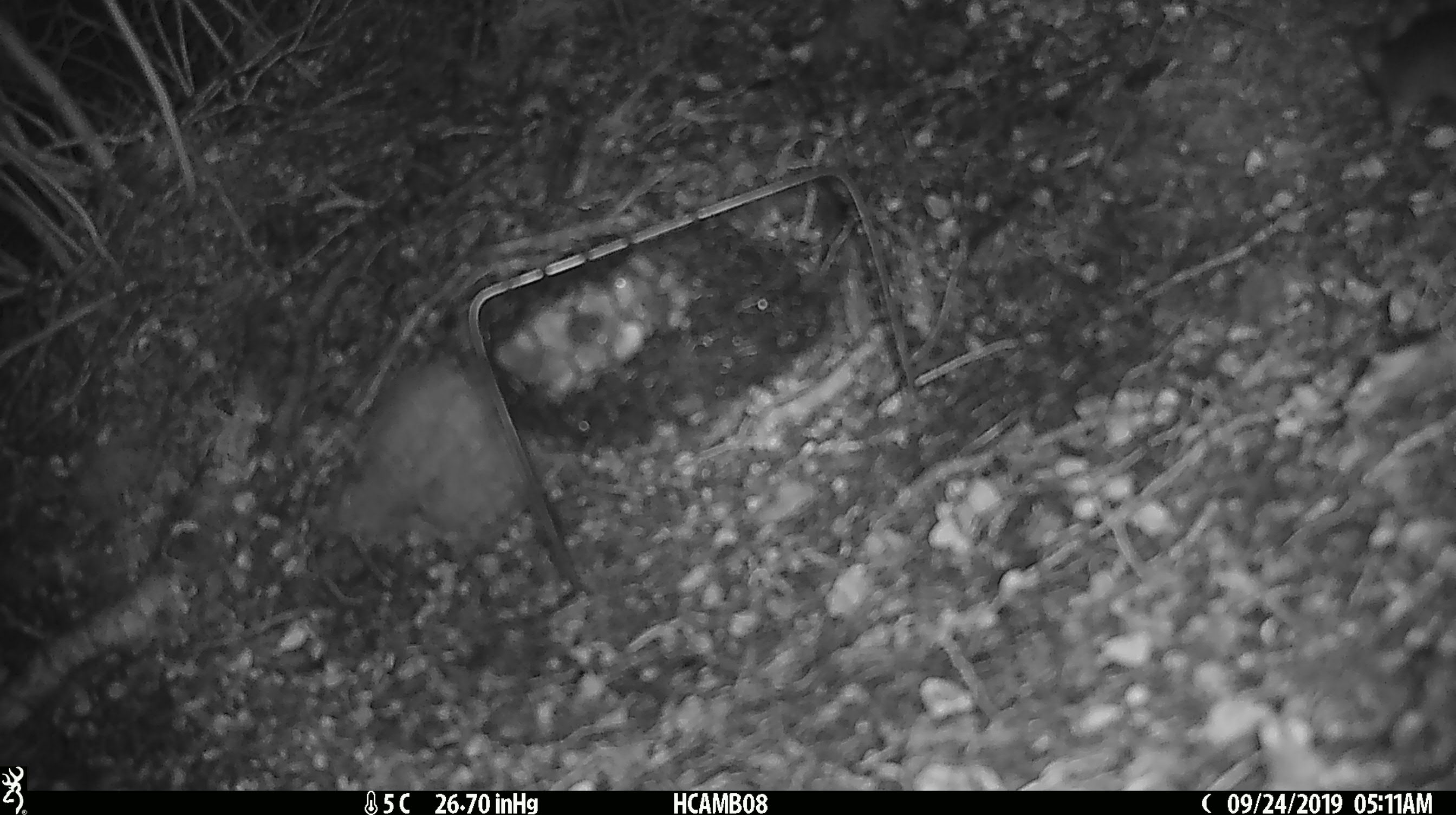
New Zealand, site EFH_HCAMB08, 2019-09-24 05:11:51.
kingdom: Animalia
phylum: Chordata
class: Mammalia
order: Rodentia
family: Muridae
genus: Mus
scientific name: Mus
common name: mouse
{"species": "mouse (Mus)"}